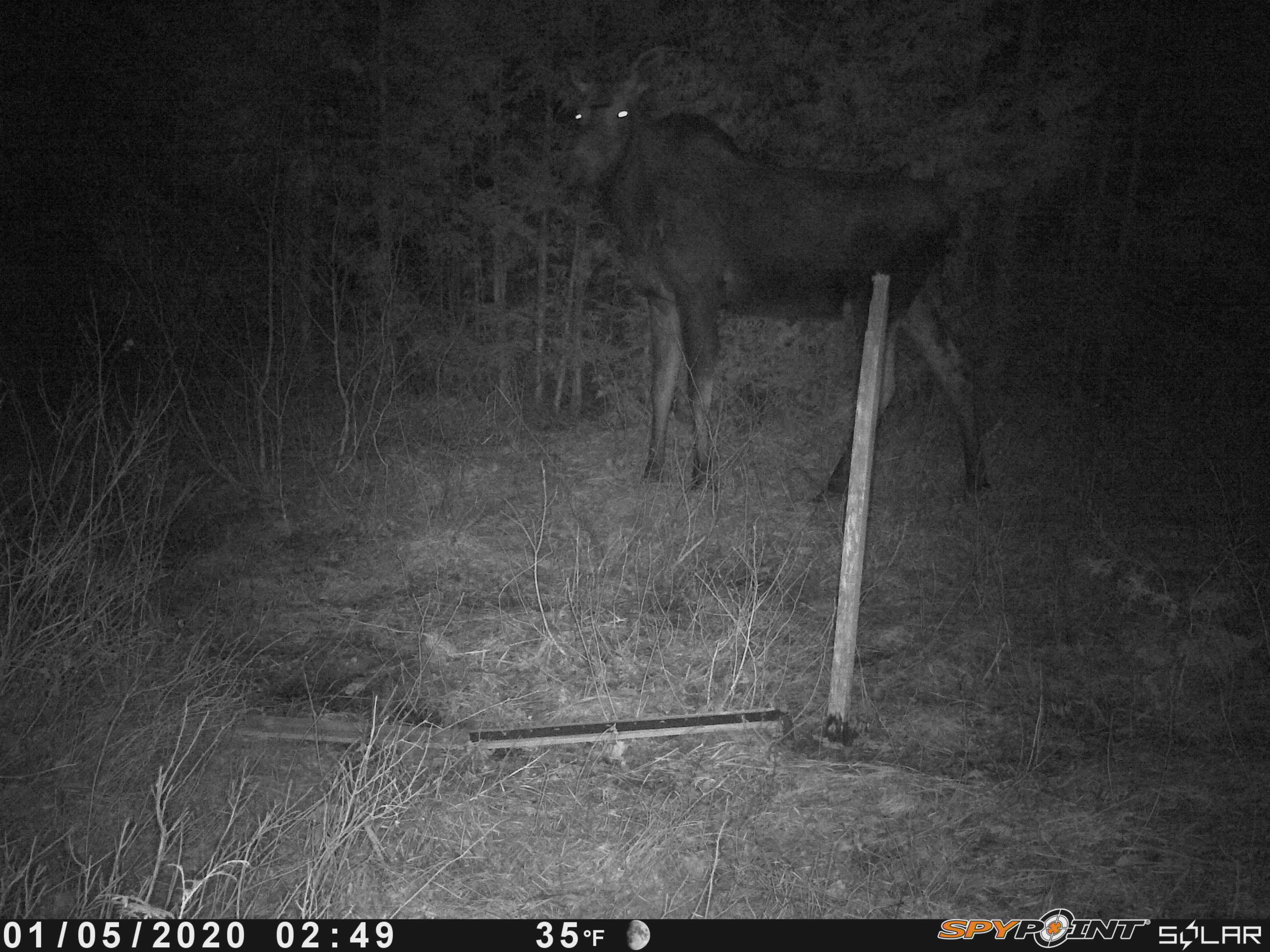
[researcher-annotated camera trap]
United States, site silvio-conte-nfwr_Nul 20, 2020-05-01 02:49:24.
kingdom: Animalia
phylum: Chordata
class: Mammalia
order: Artiodactyla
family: Cervidae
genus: Alces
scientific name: Alces alces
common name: moose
Moose (Alces alces).